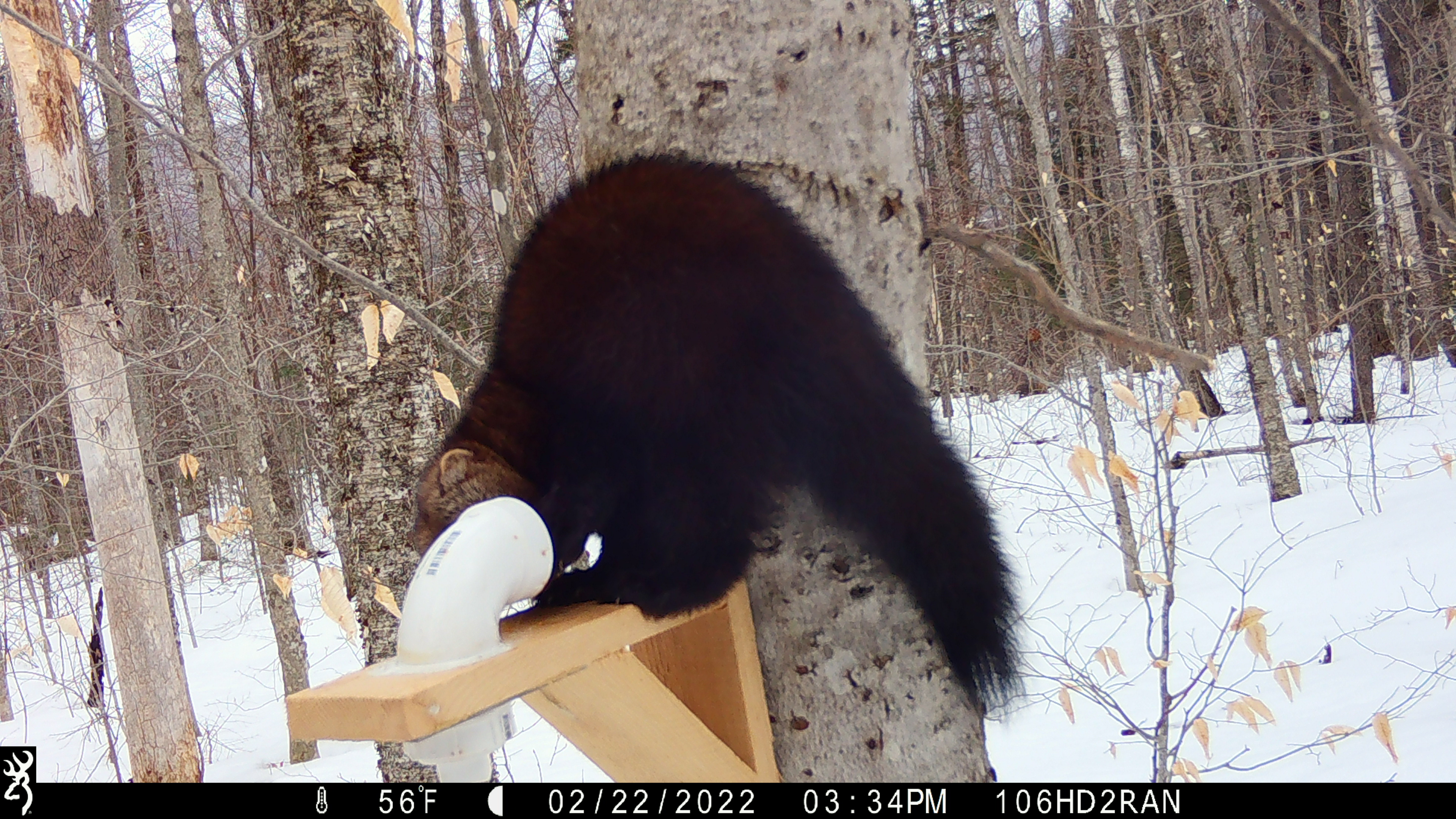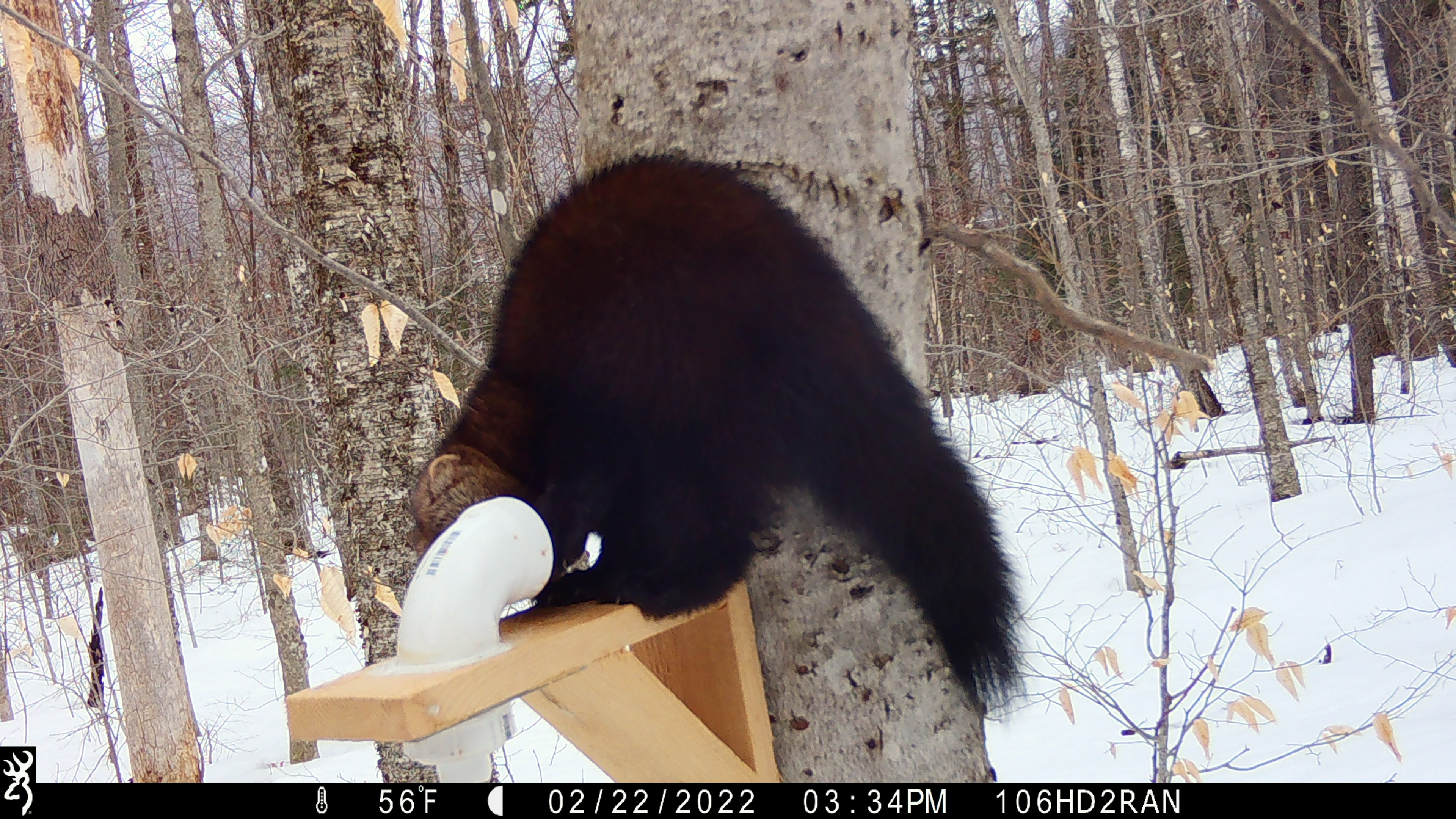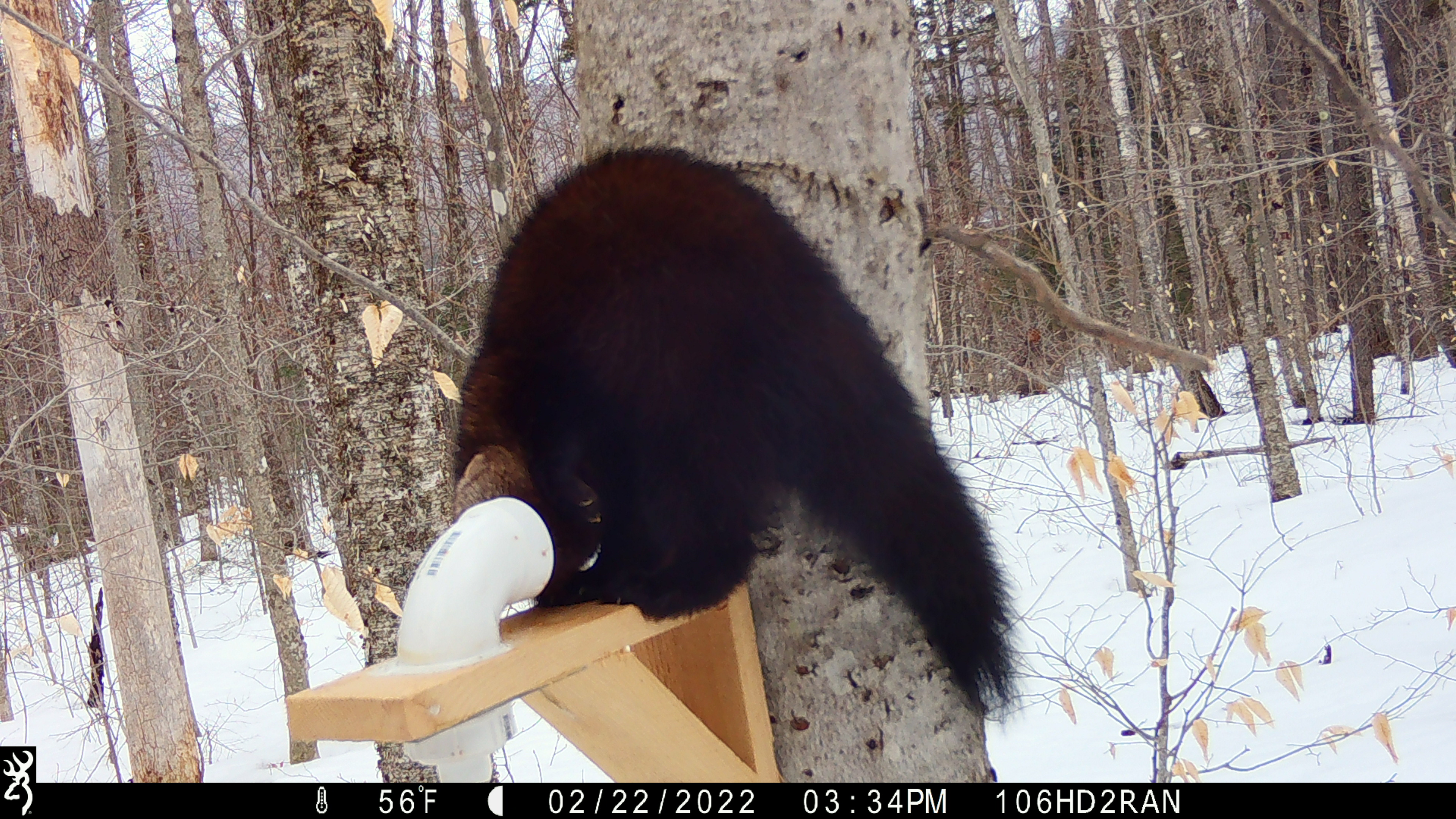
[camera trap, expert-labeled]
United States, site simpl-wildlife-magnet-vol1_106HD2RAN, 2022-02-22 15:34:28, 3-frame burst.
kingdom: Animalia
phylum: Chordata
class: Mammalia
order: Carnivora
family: Mustelidae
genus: Pekania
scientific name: Pekania pennanti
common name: fisher